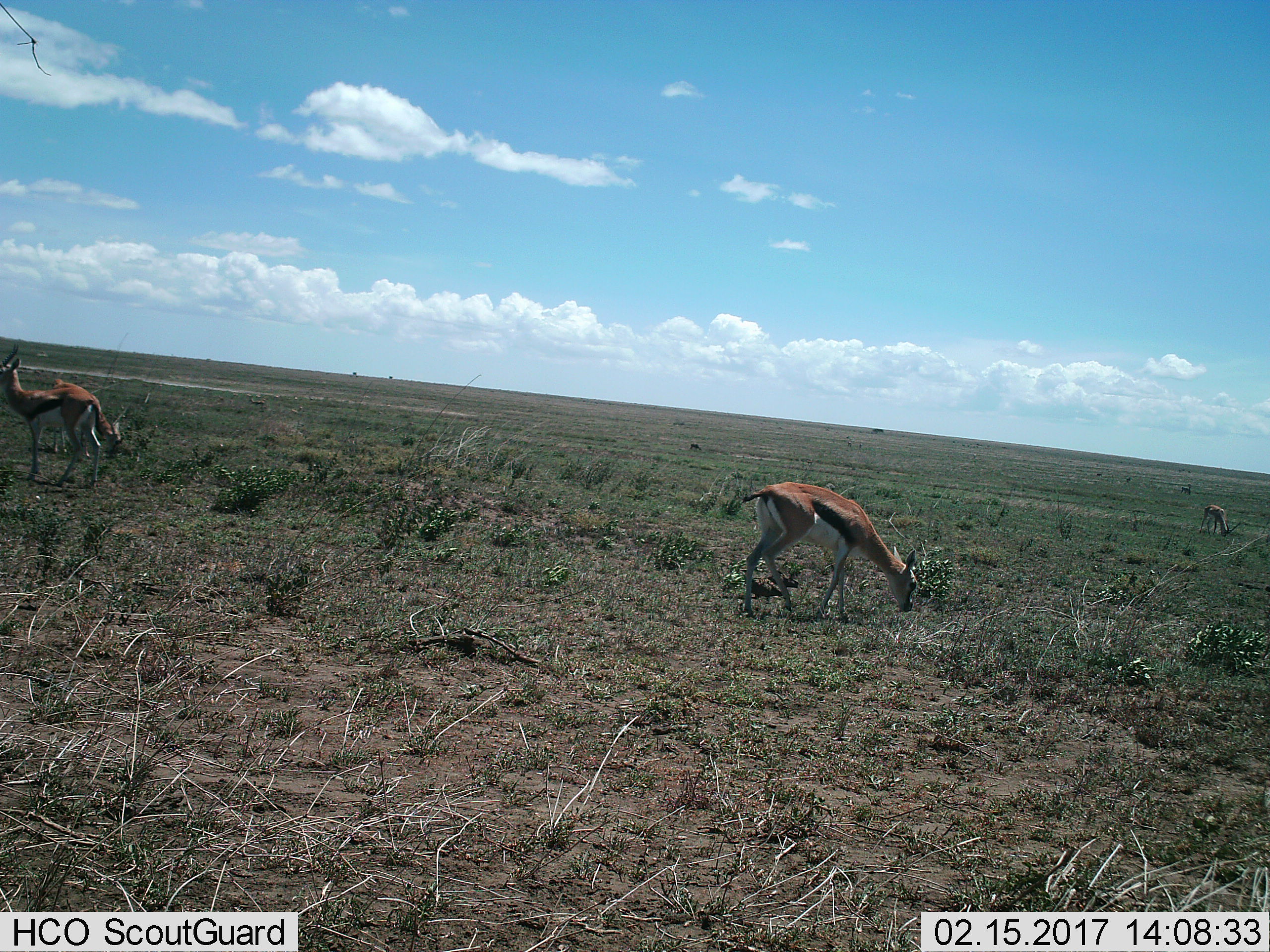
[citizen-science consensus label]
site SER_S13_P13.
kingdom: Animalia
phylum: Chordata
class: Mammalia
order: Artiodactyla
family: Bovidae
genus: Eudorcas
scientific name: Eudorcas thomsonii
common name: thomson's gazelle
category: gazellethomsons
Gazellethomsons (thomson's gazelle) (Eudorcas thomsonii), count 4. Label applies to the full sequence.